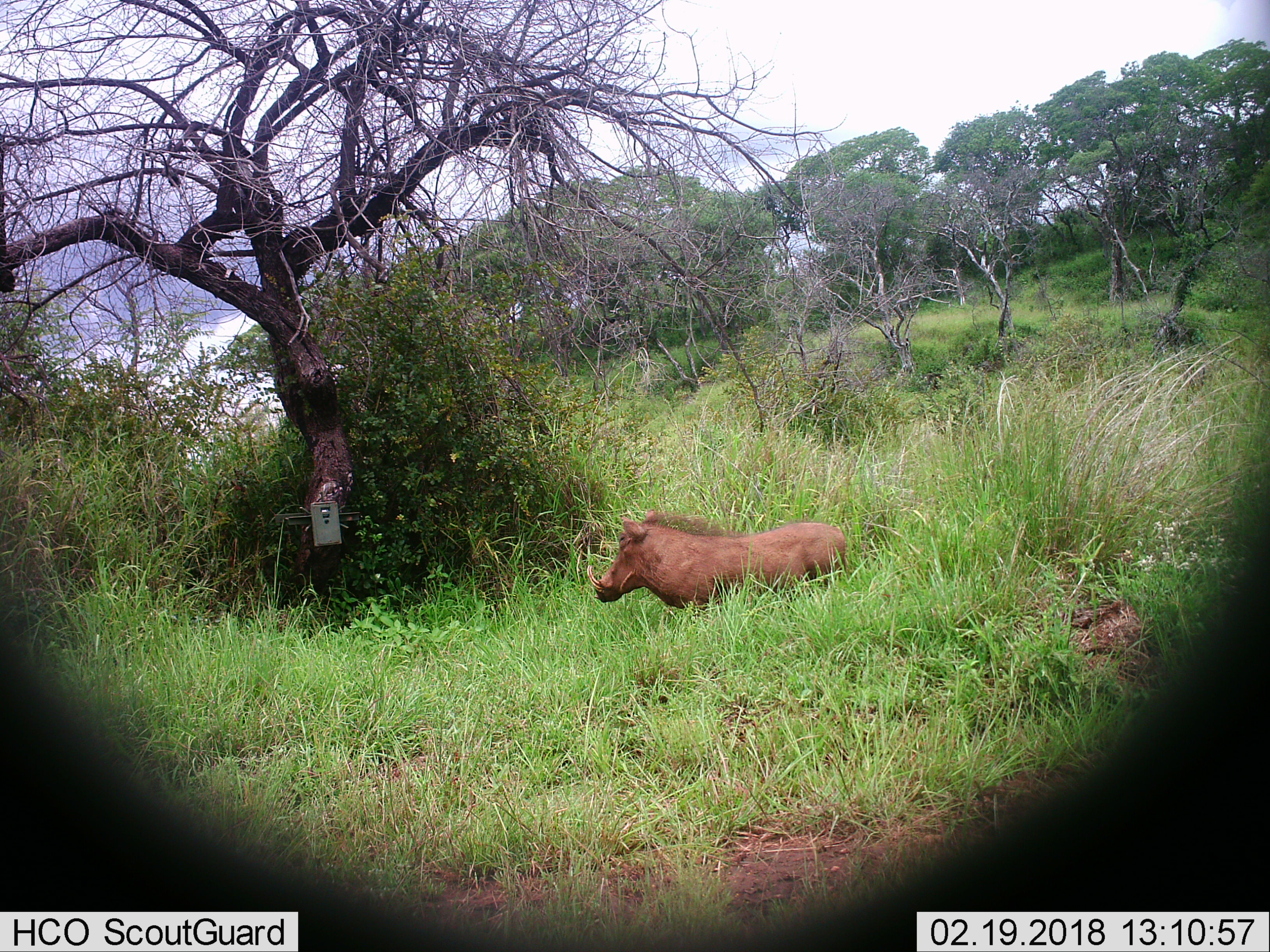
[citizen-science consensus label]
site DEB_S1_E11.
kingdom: Animalia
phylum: Chordata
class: Mammalia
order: Artiodactyla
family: Suidae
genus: Phacochoerus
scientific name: Phacochoerus africanus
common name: warthog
Warthog (Phacochoerus africanus), count 1. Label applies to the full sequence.